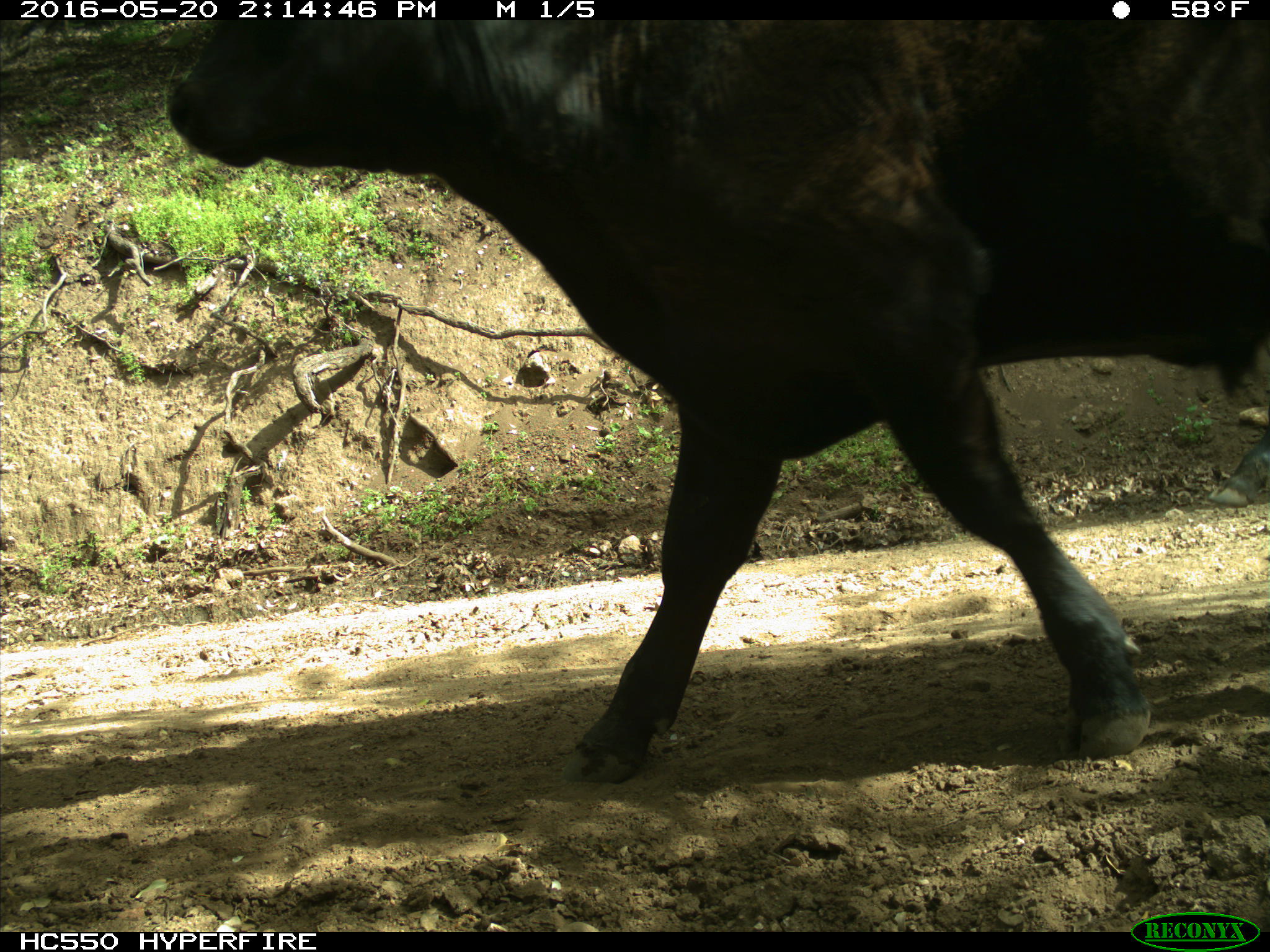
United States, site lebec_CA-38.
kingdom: Animalia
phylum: Chordata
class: Mammalia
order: Artiodactyla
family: Bovidae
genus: Bos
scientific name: Bos taurus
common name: domestic cow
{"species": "Bos taurus (domestic cow)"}